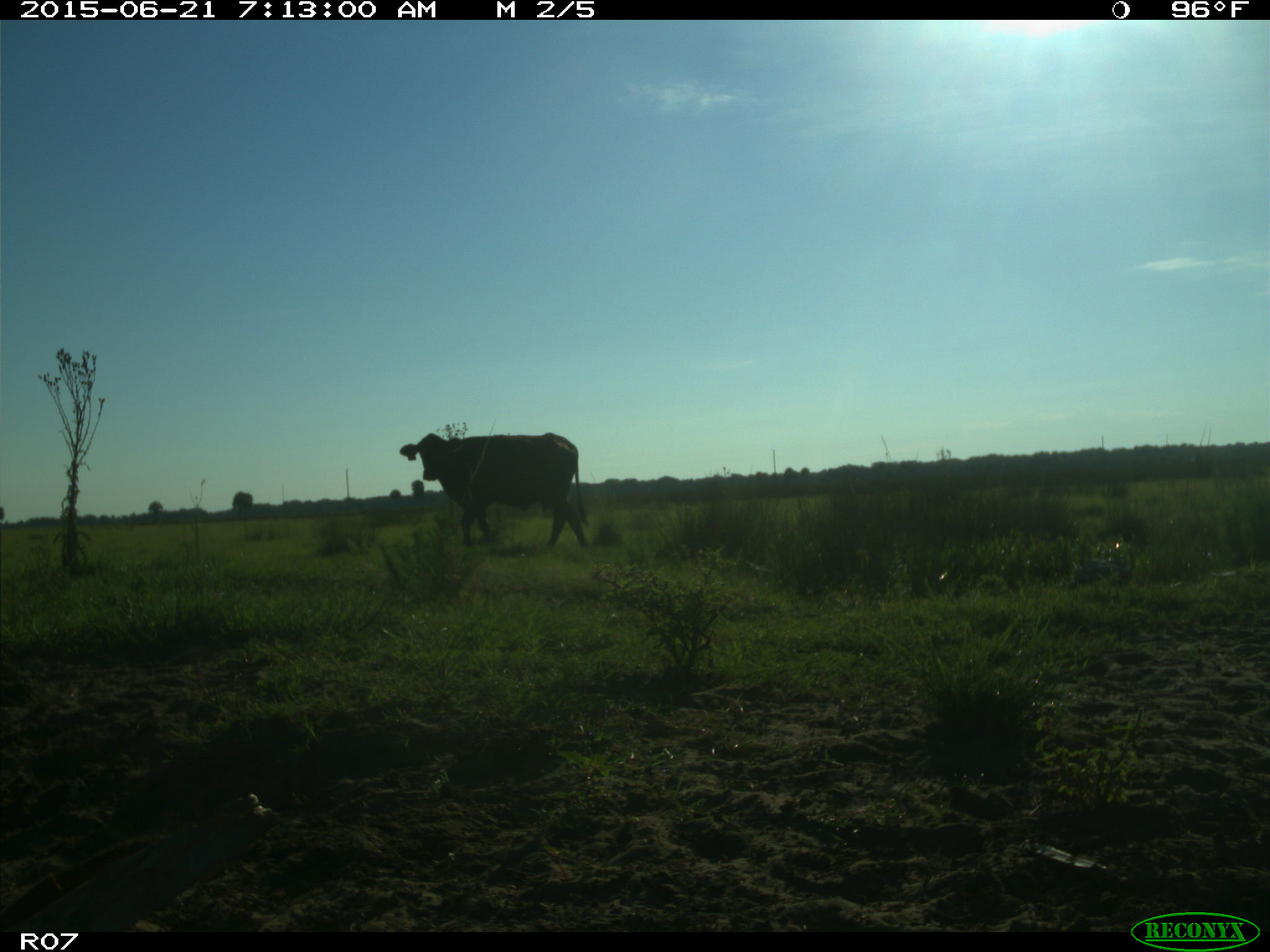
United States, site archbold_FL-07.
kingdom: Animalia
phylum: Chordata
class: Mammalia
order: Artiodactyla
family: Bovidae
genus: Bos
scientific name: Bos taurus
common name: domestic cow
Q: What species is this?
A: Bos taurus (domestic cow).